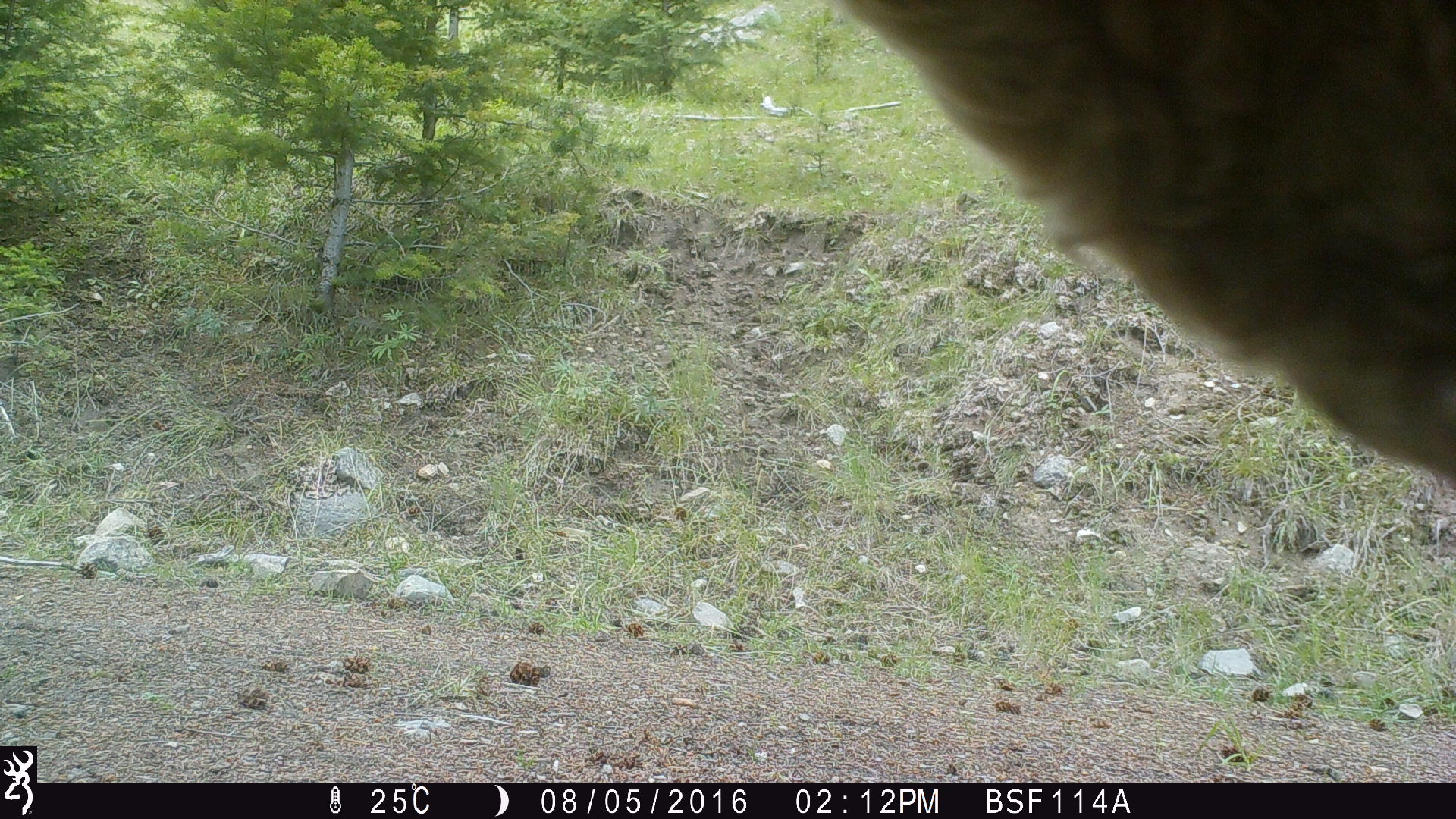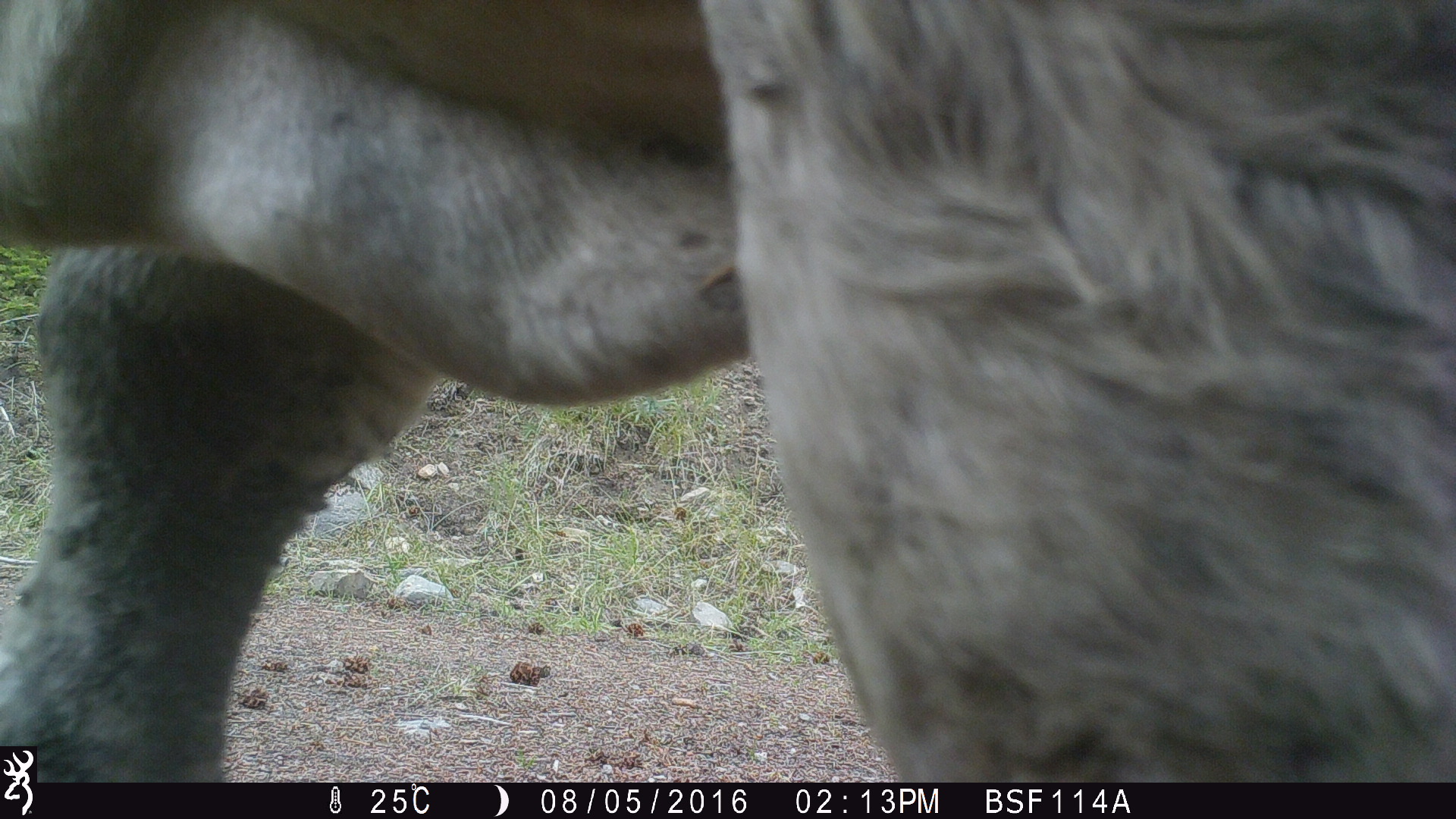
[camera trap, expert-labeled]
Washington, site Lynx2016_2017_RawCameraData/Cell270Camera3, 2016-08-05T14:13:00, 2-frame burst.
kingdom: Animalia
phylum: Chordata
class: Mammalia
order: Artiodactyla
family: Bovidae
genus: Bos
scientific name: Bos taurus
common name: domestic cattle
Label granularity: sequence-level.